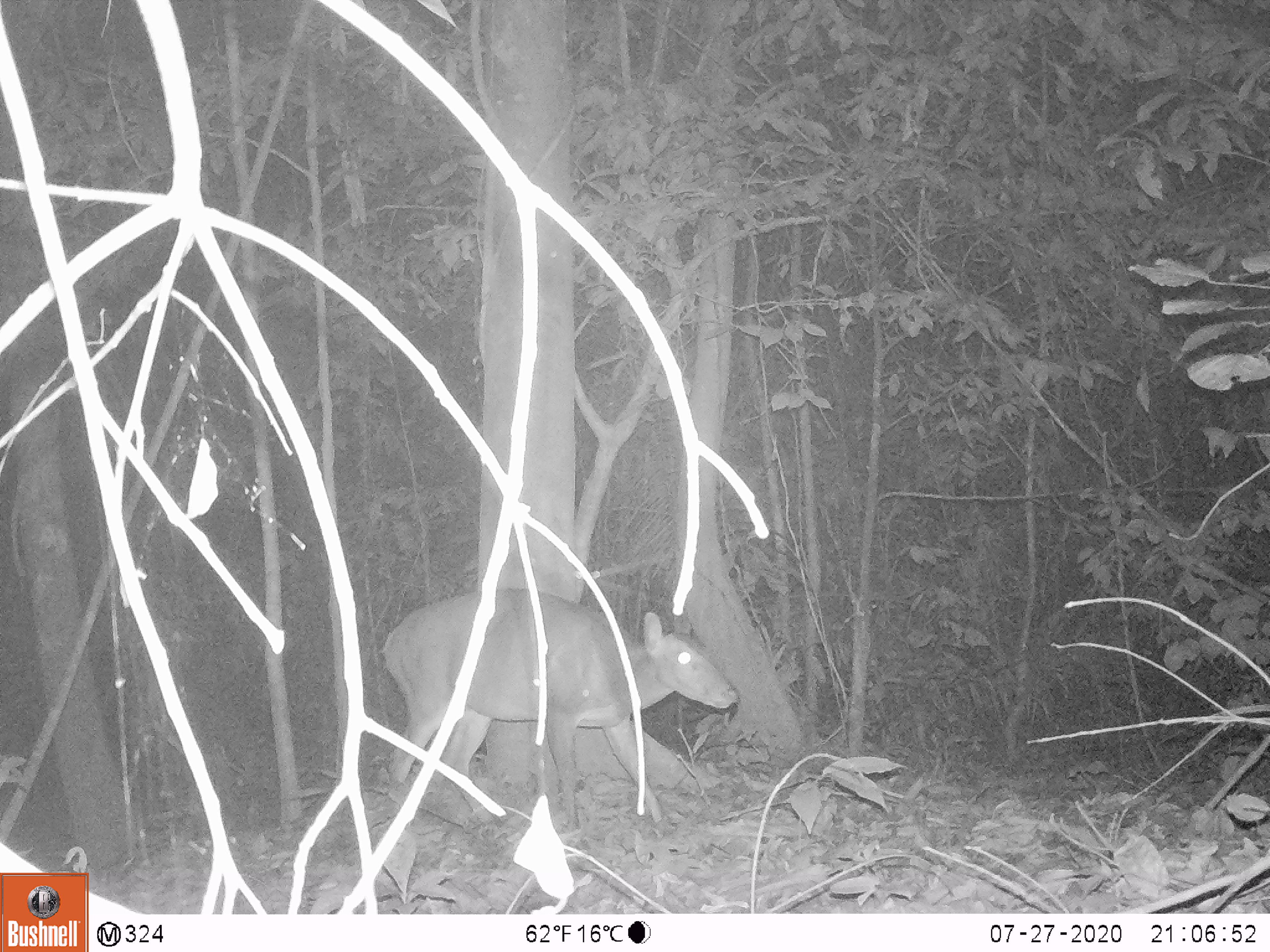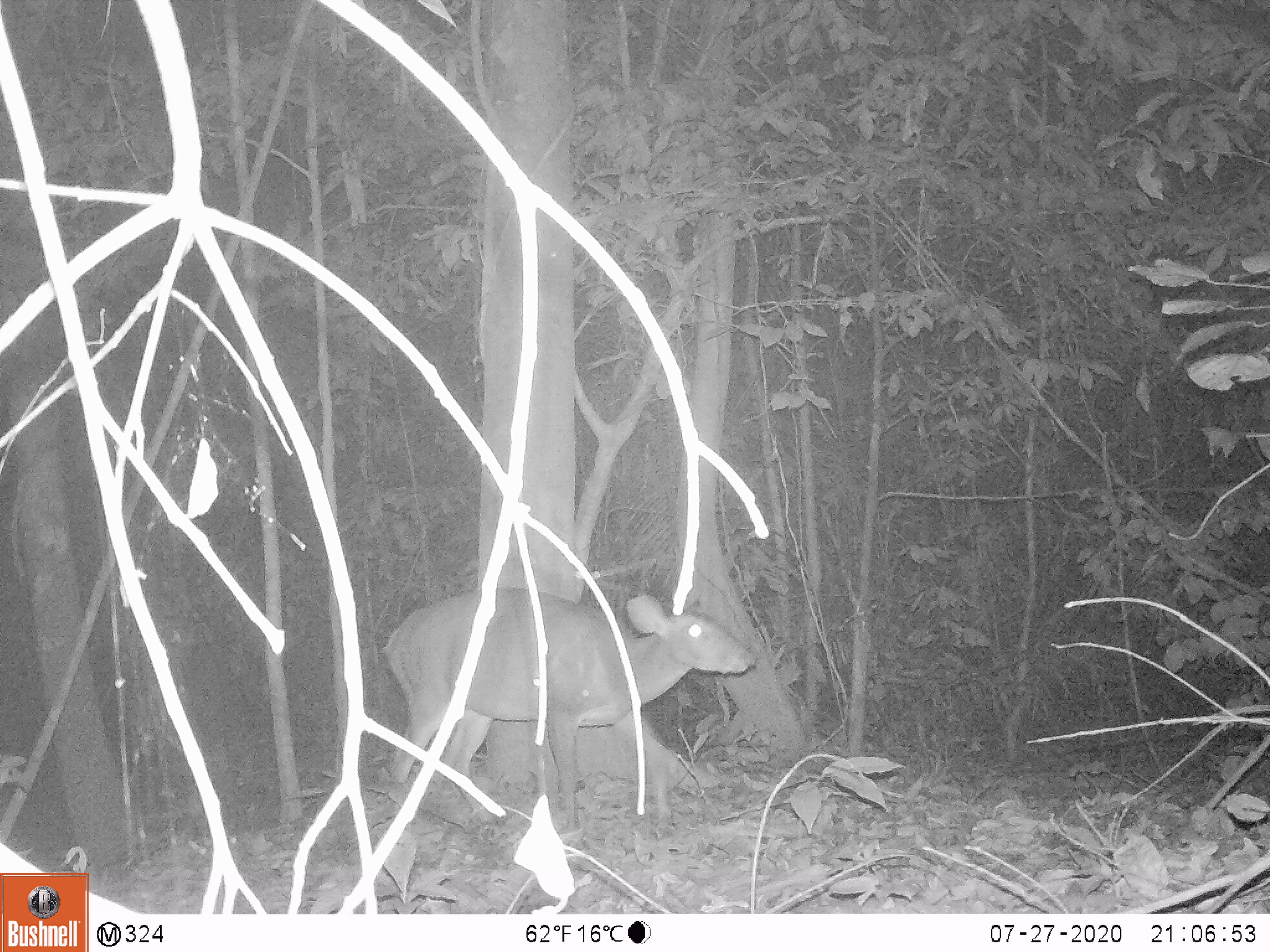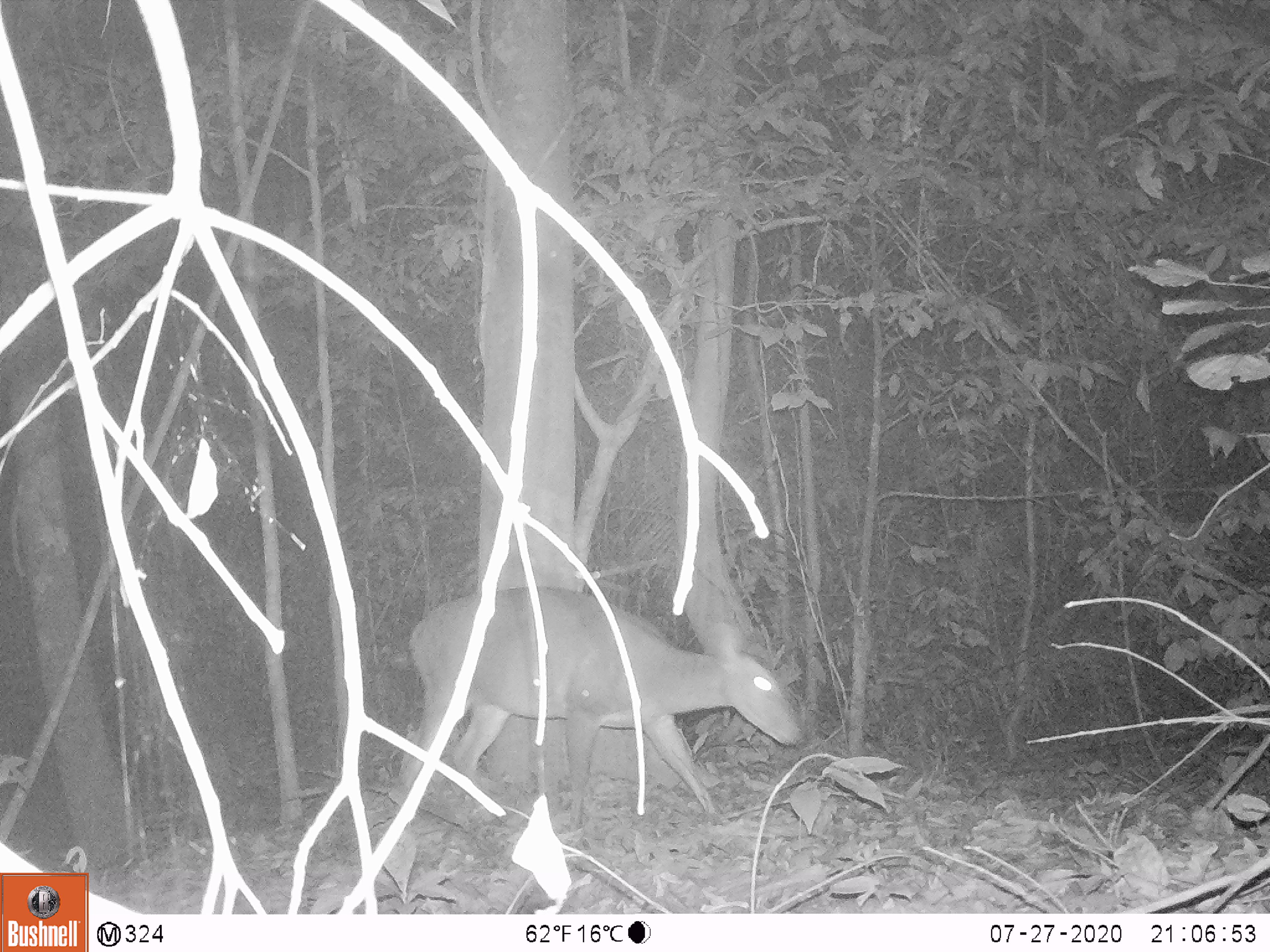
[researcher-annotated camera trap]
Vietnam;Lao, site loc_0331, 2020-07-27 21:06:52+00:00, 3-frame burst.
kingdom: Animalia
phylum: Chordata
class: Mammalia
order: Artiodactyla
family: Cervidae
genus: Muntiacus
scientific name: Muntiacus vuquangensis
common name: large-antlered muntjac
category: large antlered muntjac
Large antlered muntjac (large-antlered muntjac) (Muntiacus vuquangensis). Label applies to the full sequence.